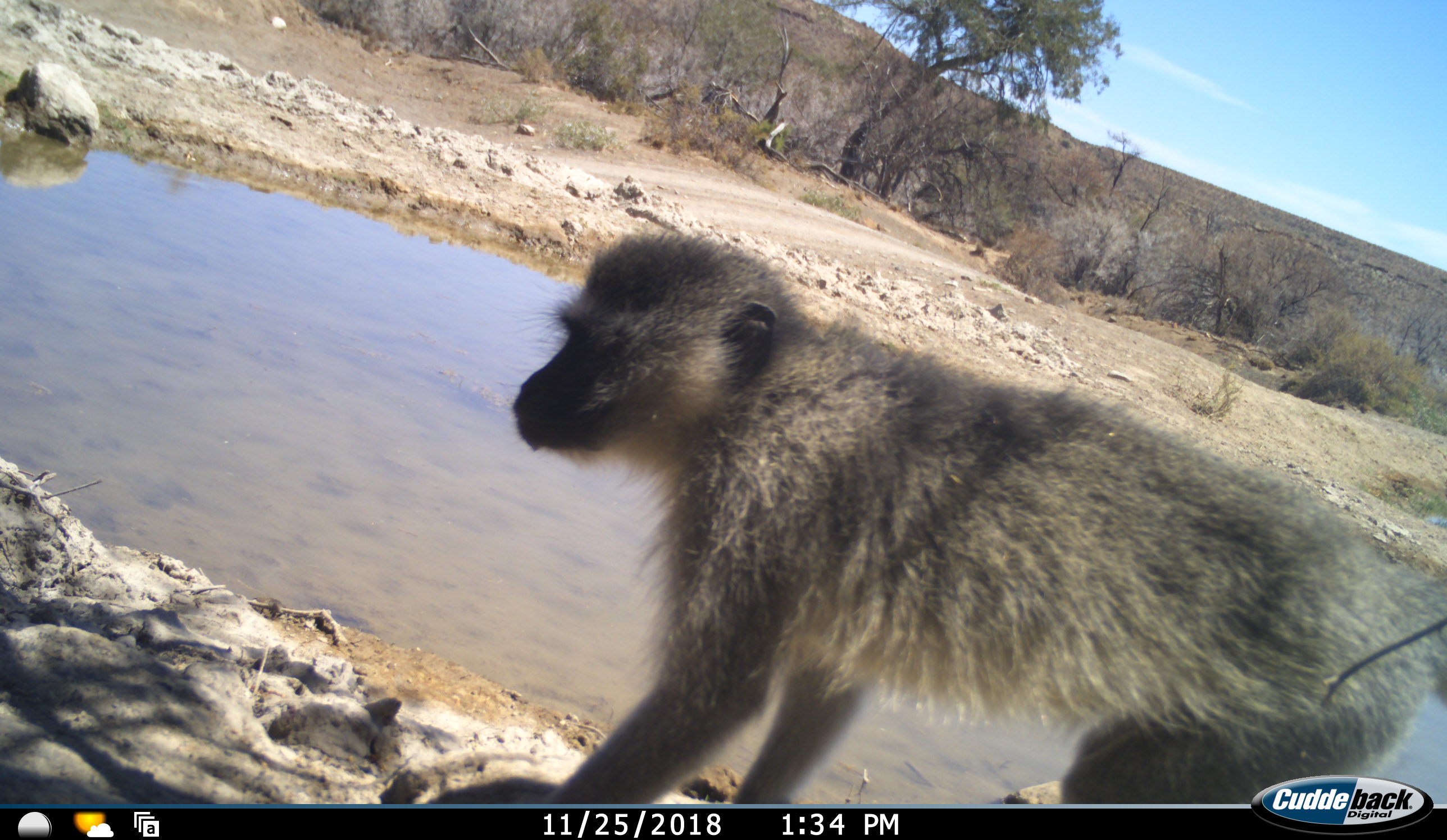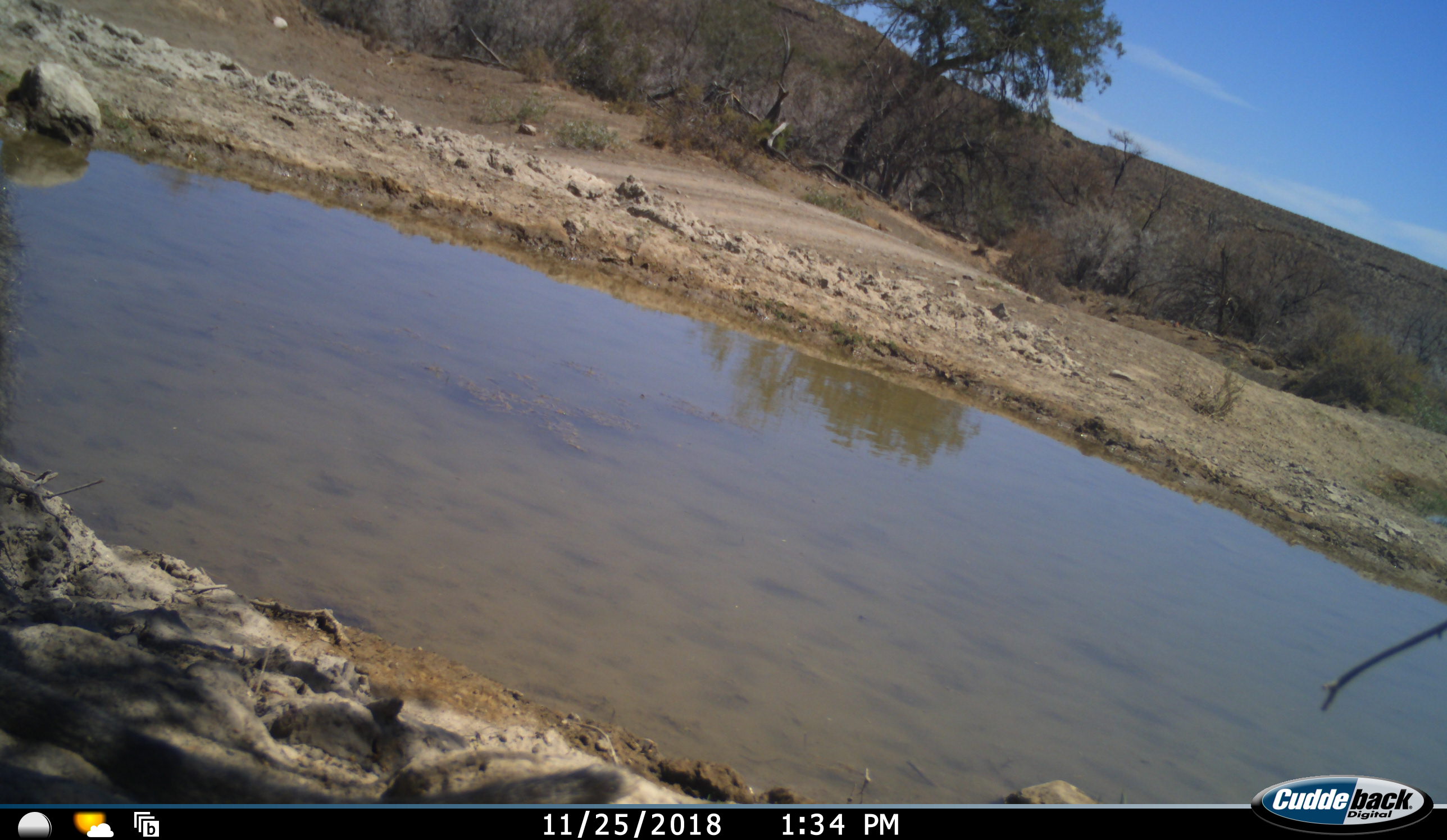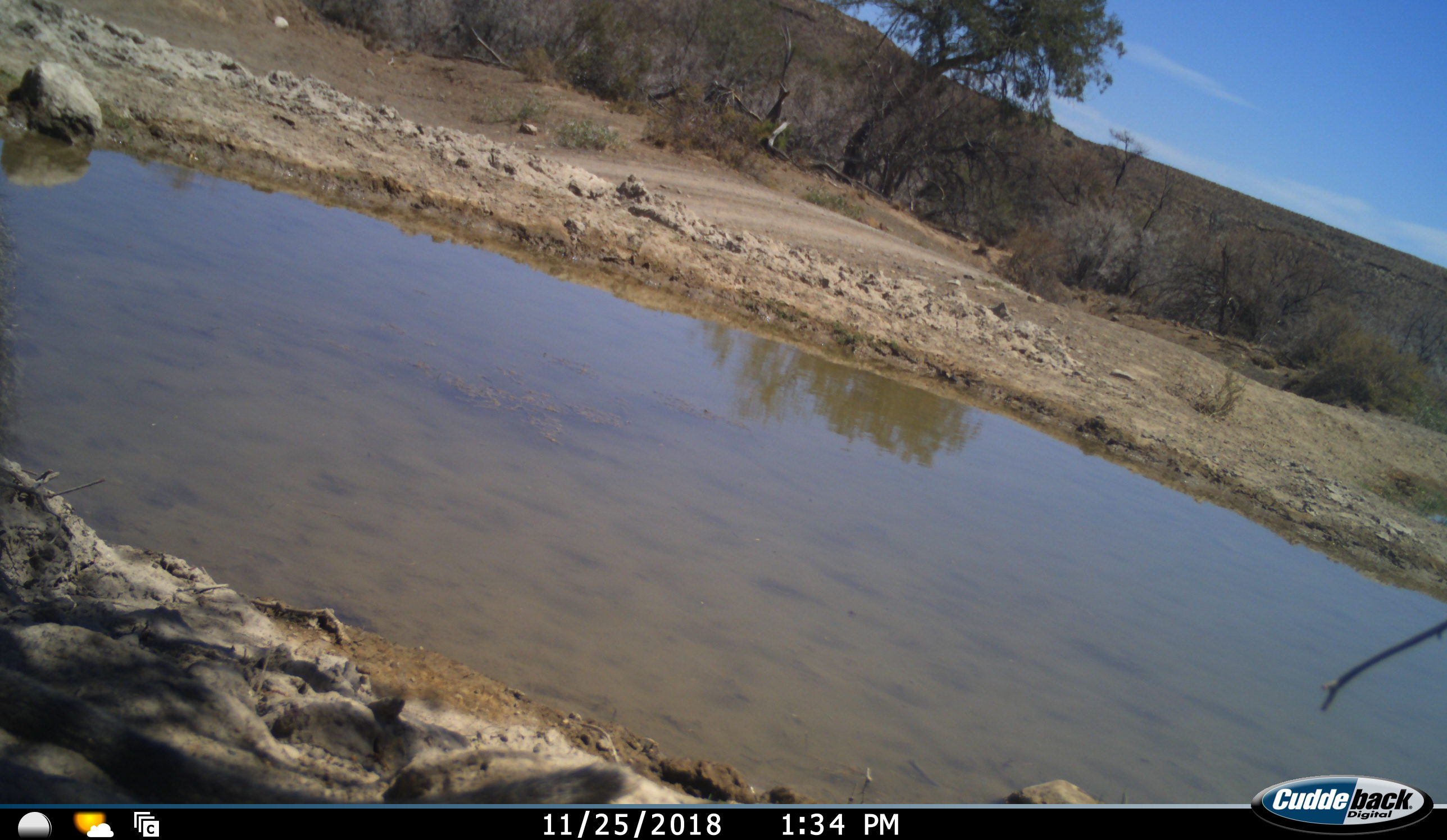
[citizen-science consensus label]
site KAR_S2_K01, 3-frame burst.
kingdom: Animalia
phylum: Chordata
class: Mammalia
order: Primates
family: Cercopithecidae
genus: Chlorocebus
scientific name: Chlorocebus pygerythrus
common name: vervet monkey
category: monkeyvervet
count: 1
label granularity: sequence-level